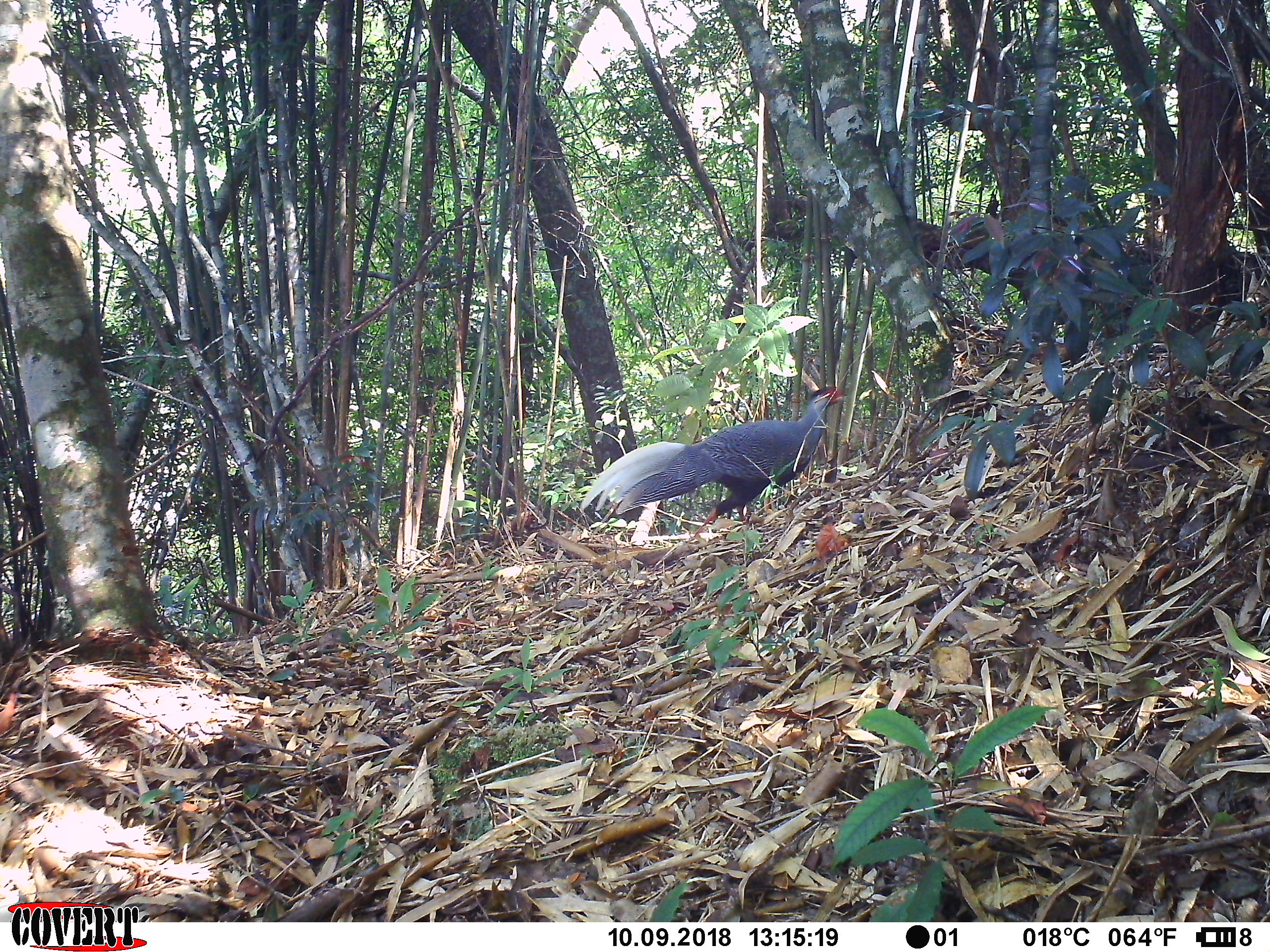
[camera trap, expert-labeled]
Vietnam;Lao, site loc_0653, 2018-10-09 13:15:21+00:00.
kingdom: Animalia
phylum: Chordata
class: Aves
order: Galliformes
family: Phasianidae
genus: Lophura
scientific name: Lophura nycthemera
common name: silver pheasant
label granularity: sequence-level